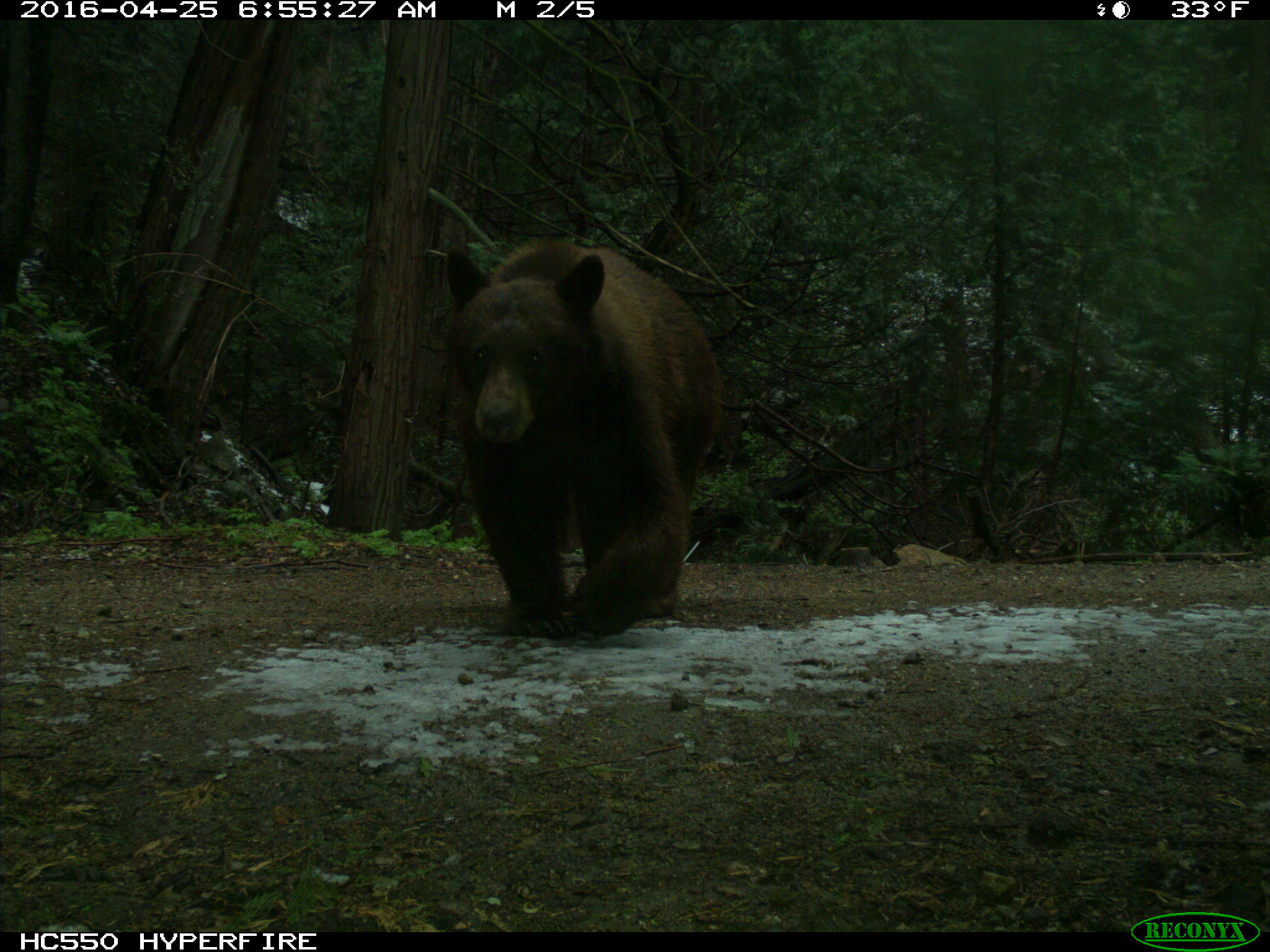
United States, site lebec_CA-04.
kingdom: Animalia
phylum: Chordata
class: Mammalia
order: Carnivora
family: Ursidae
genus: Ursus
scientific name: Ursus americanus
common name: american black bear